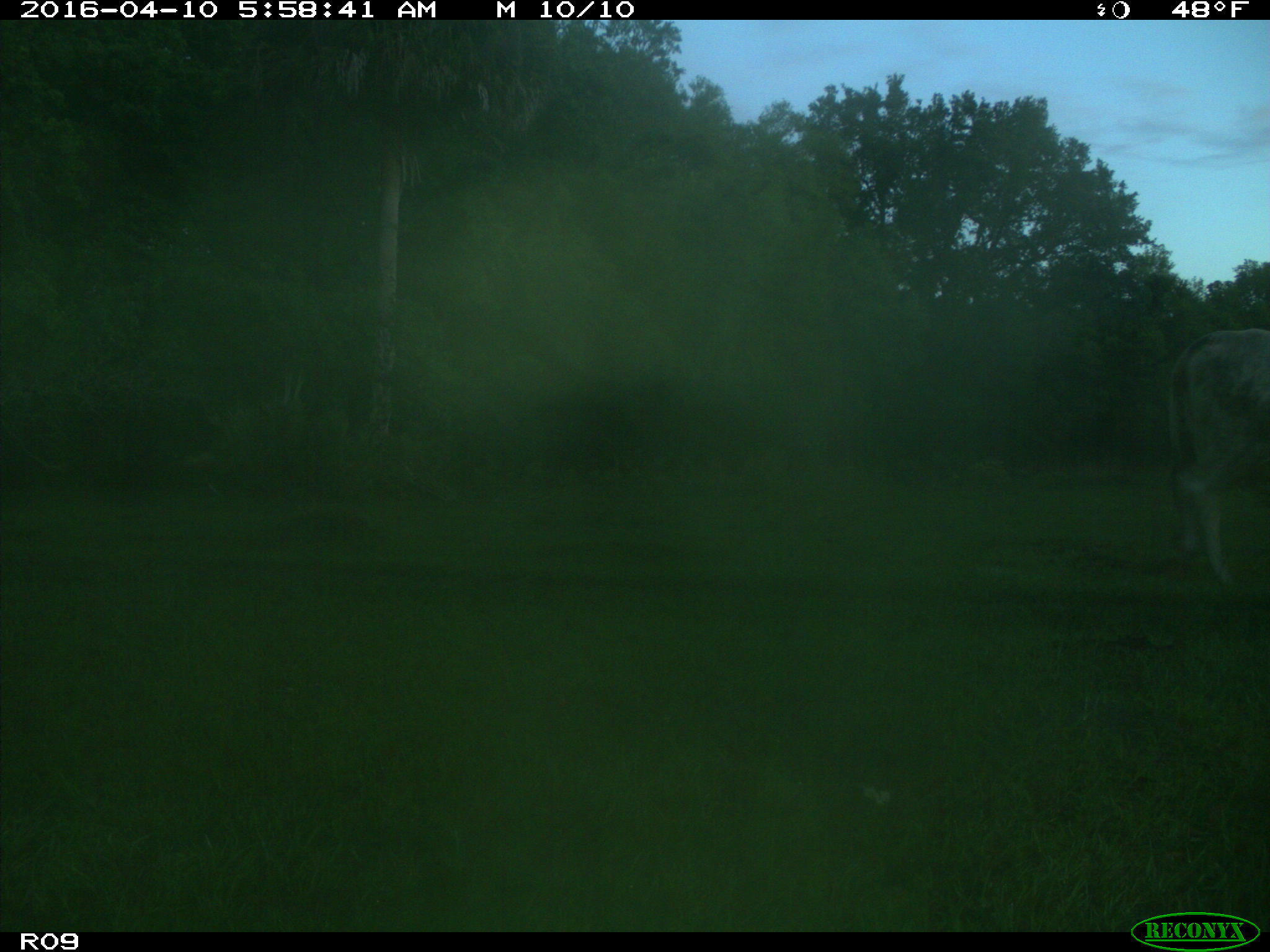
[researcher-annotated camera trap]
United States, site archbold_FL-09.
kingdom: Animalia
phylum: Chordata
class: Mammalia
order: Artiodactyla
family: Bovidae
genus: Bos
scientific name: Bos taurus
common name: domestic cow